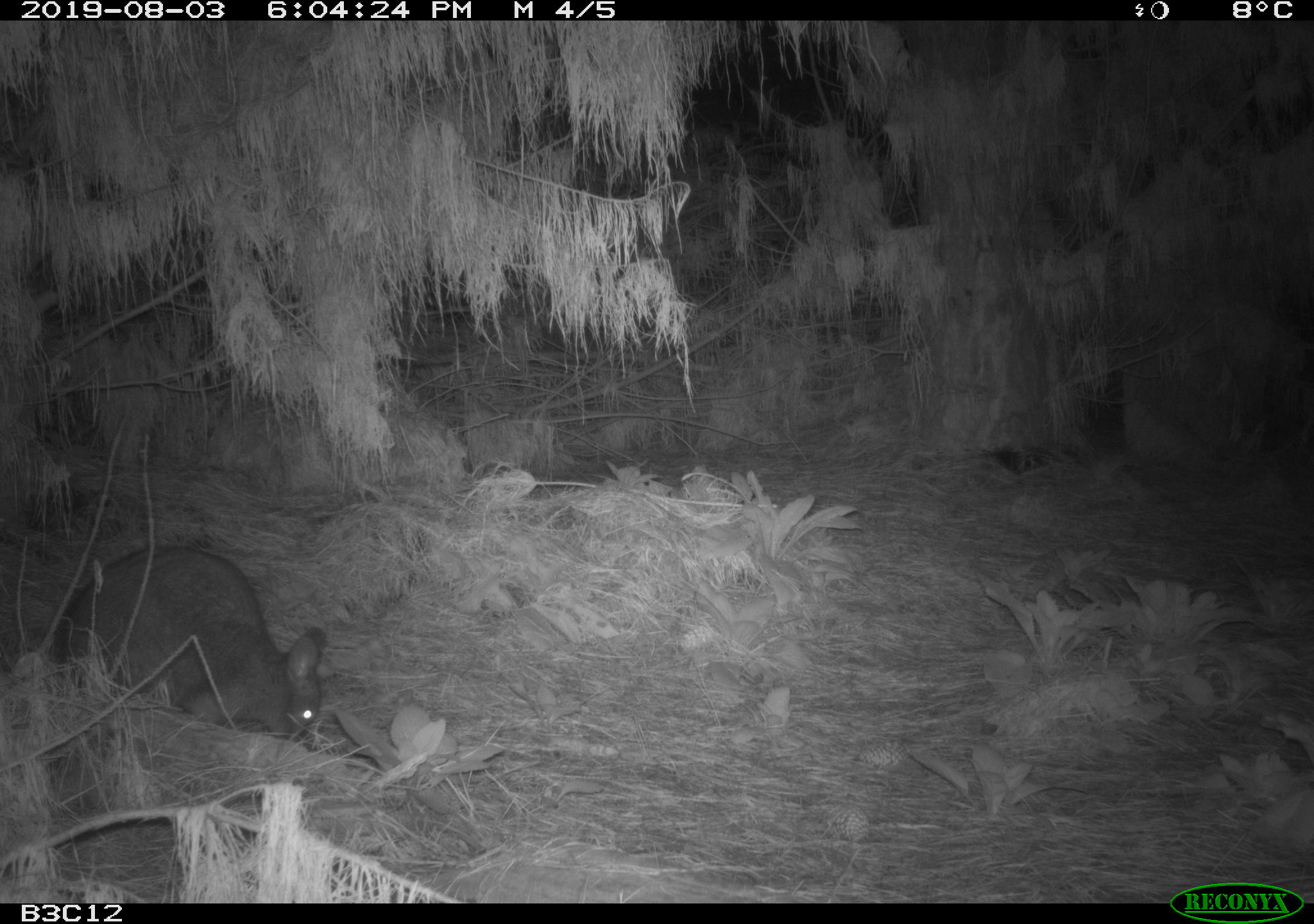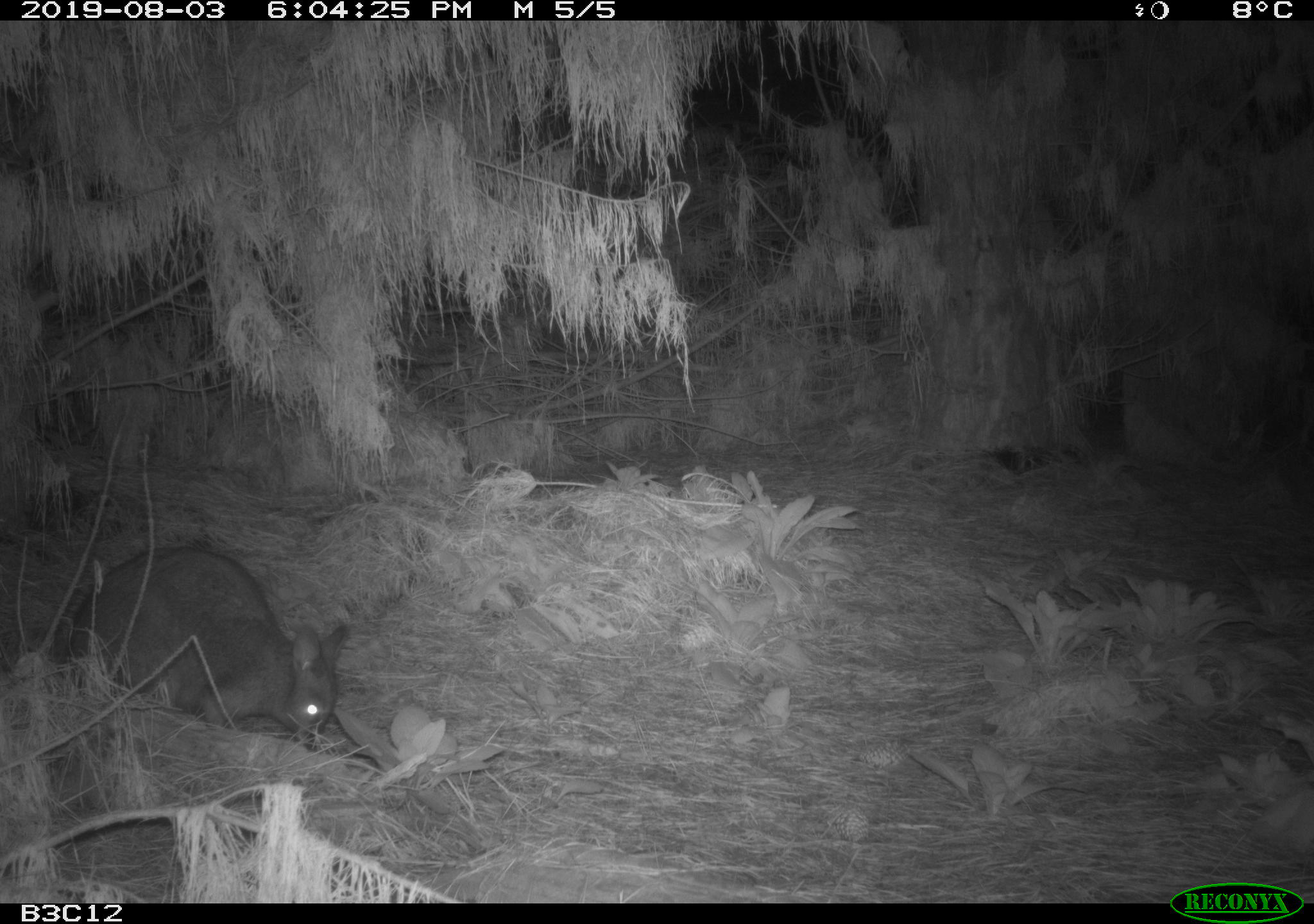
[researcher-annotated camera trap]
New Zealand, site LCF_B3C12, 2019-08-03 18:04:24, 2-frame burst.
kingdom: Animalia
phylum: Chordata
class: Mammalia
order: Diprotodontia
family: Macropodidae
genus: Notamacropus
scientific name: Notamacropus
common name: wallaby